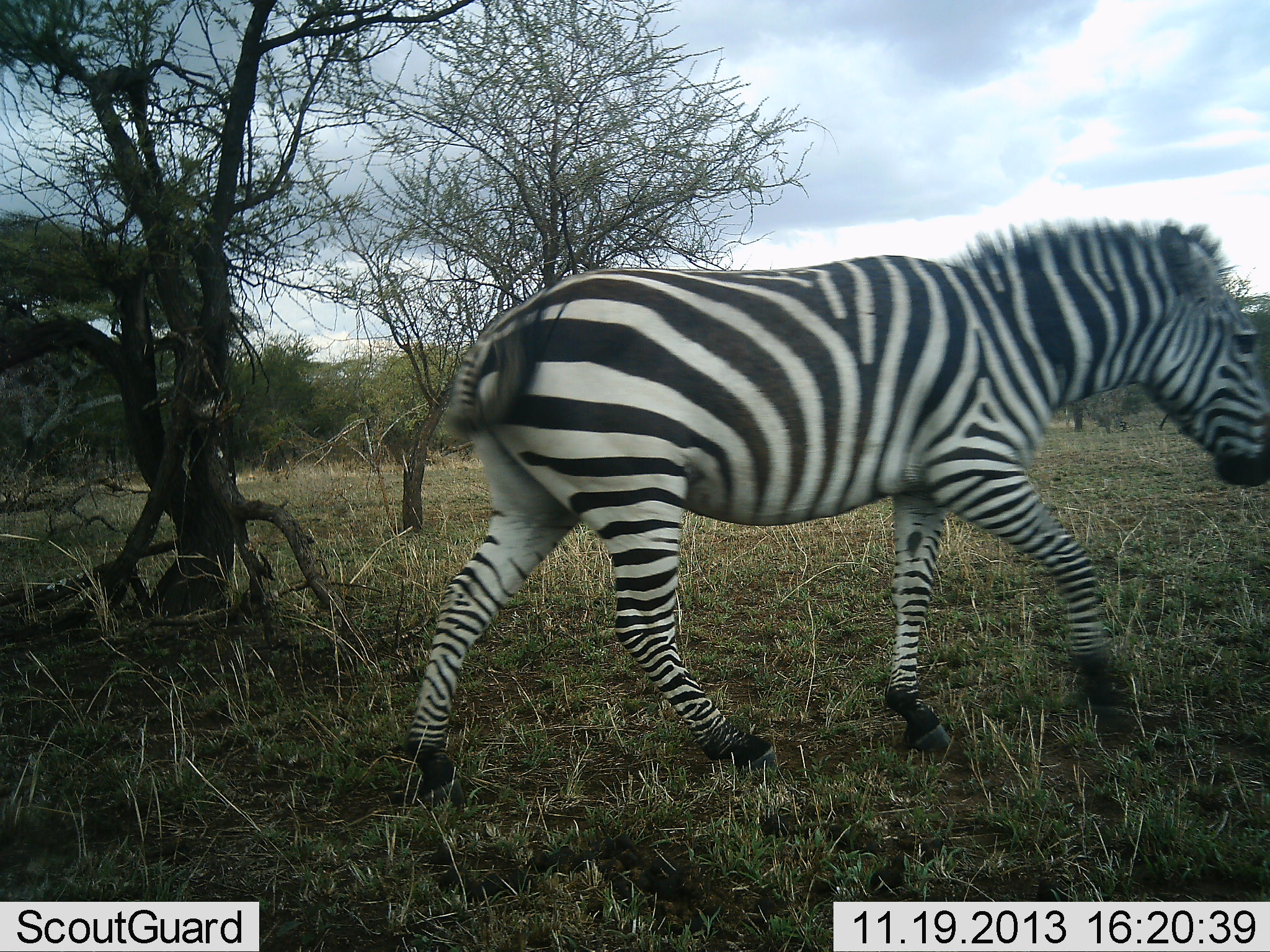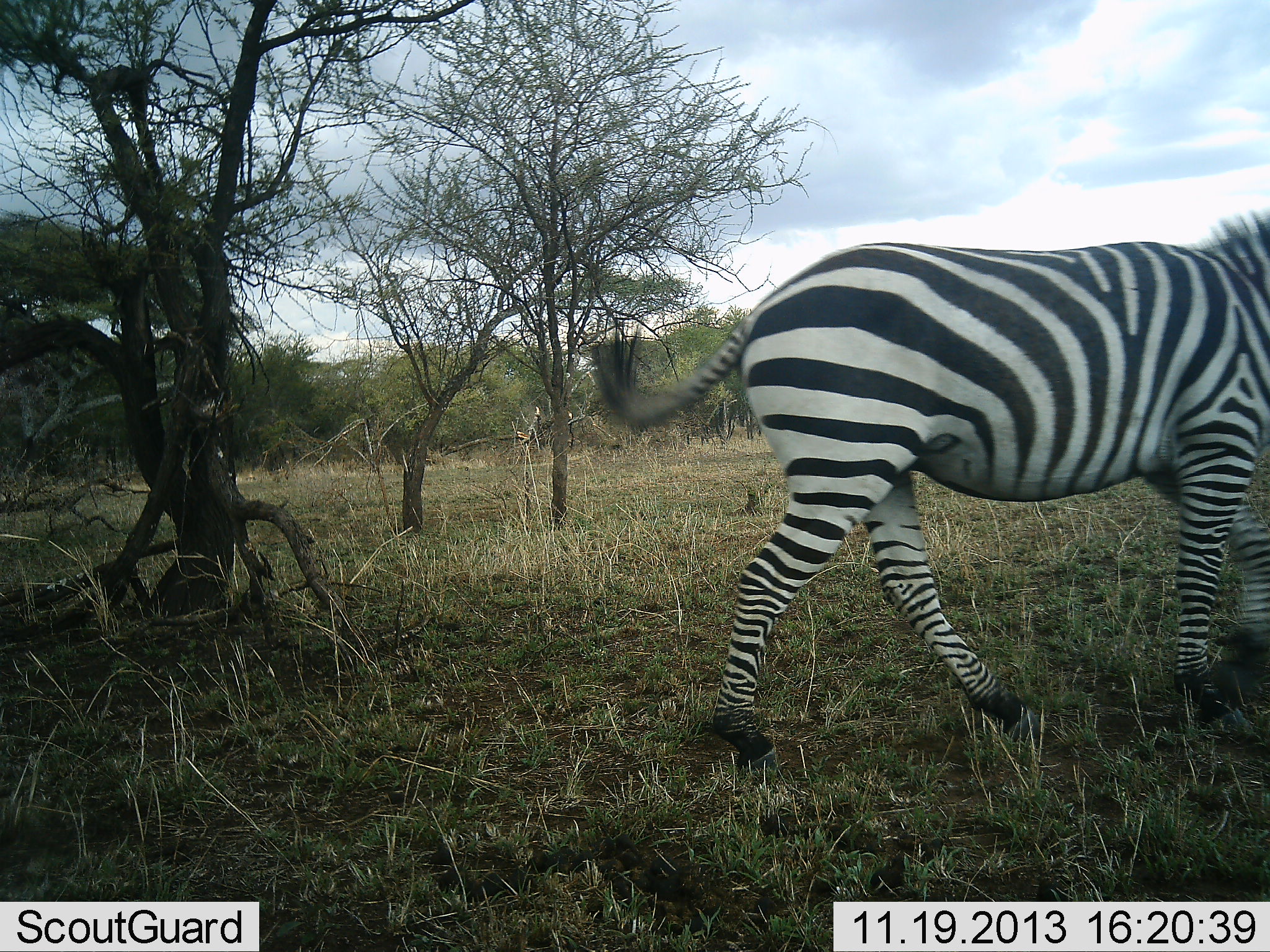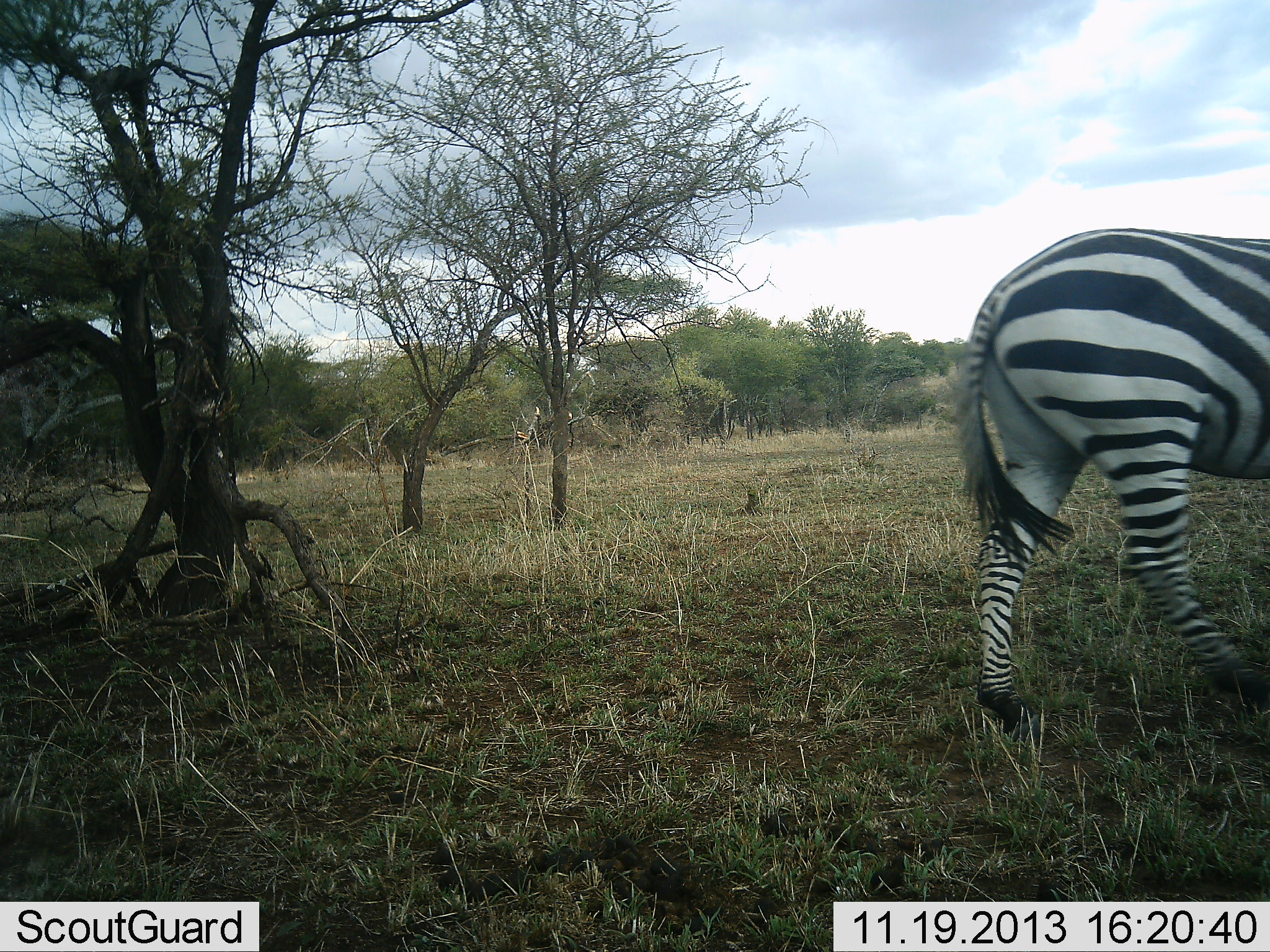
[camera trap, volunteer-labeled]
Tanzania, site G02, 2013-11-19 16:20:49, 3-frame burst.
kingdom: Animalia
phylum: Chordata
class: Mammalia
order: Perissodactyla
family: Equidae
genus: Equus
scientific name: Equus quagga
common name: plains zebra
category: zebra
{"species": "zebra (plains zebra) (Equus quagga)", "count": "1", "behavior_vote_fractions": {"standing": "0%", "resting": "0%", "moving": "100%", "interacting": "0%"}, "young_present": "0%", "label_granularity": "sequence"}